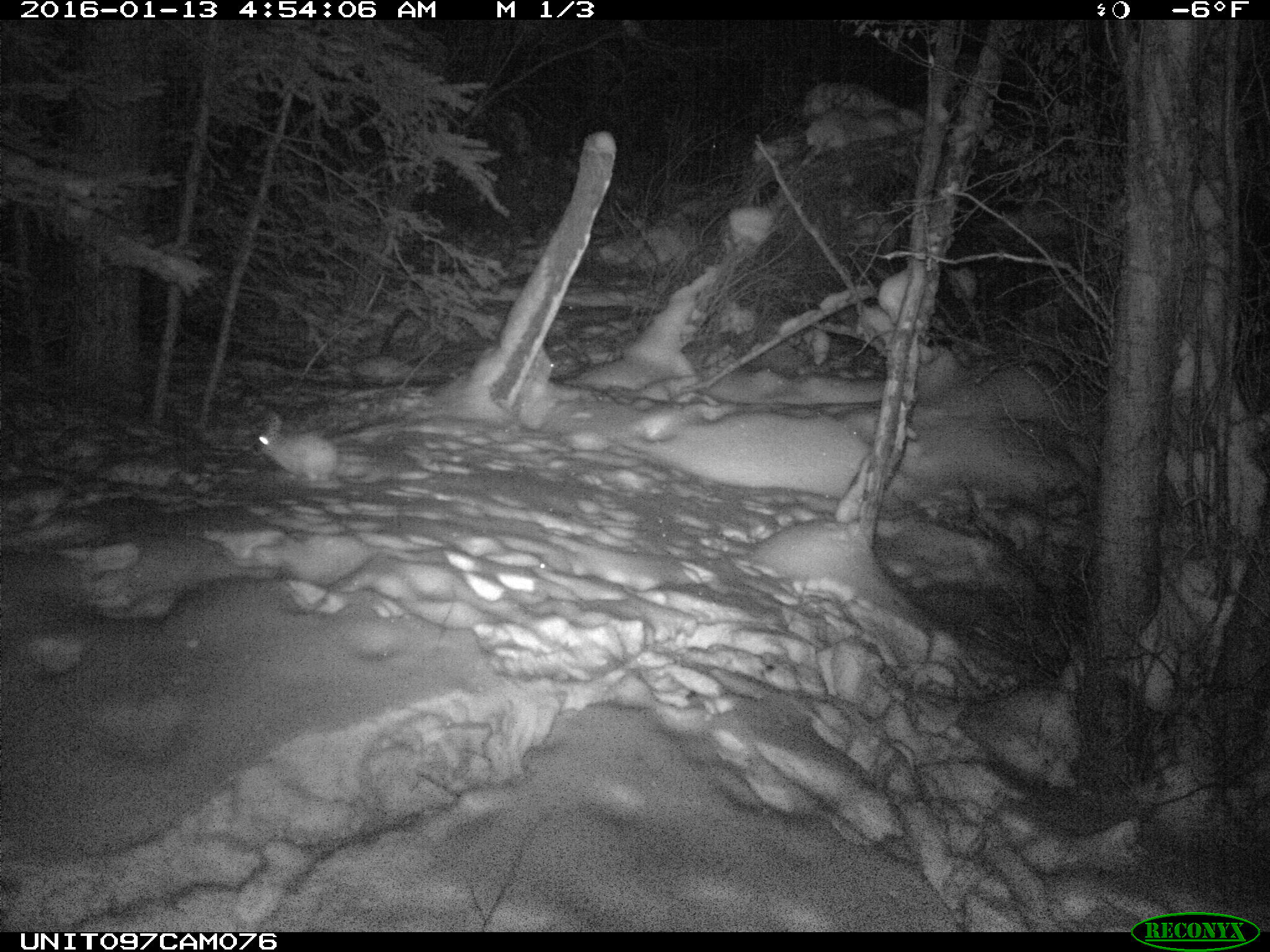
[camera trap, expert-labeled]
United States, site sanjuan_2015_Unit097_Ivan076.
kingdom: Animalia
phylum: Chordata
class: Mammalia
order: Lagomorpha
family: Leporidae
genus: Lepus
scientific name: Lepus americanus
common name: snowshoe hare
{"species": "Lepus americanus (snowshoe hare)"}